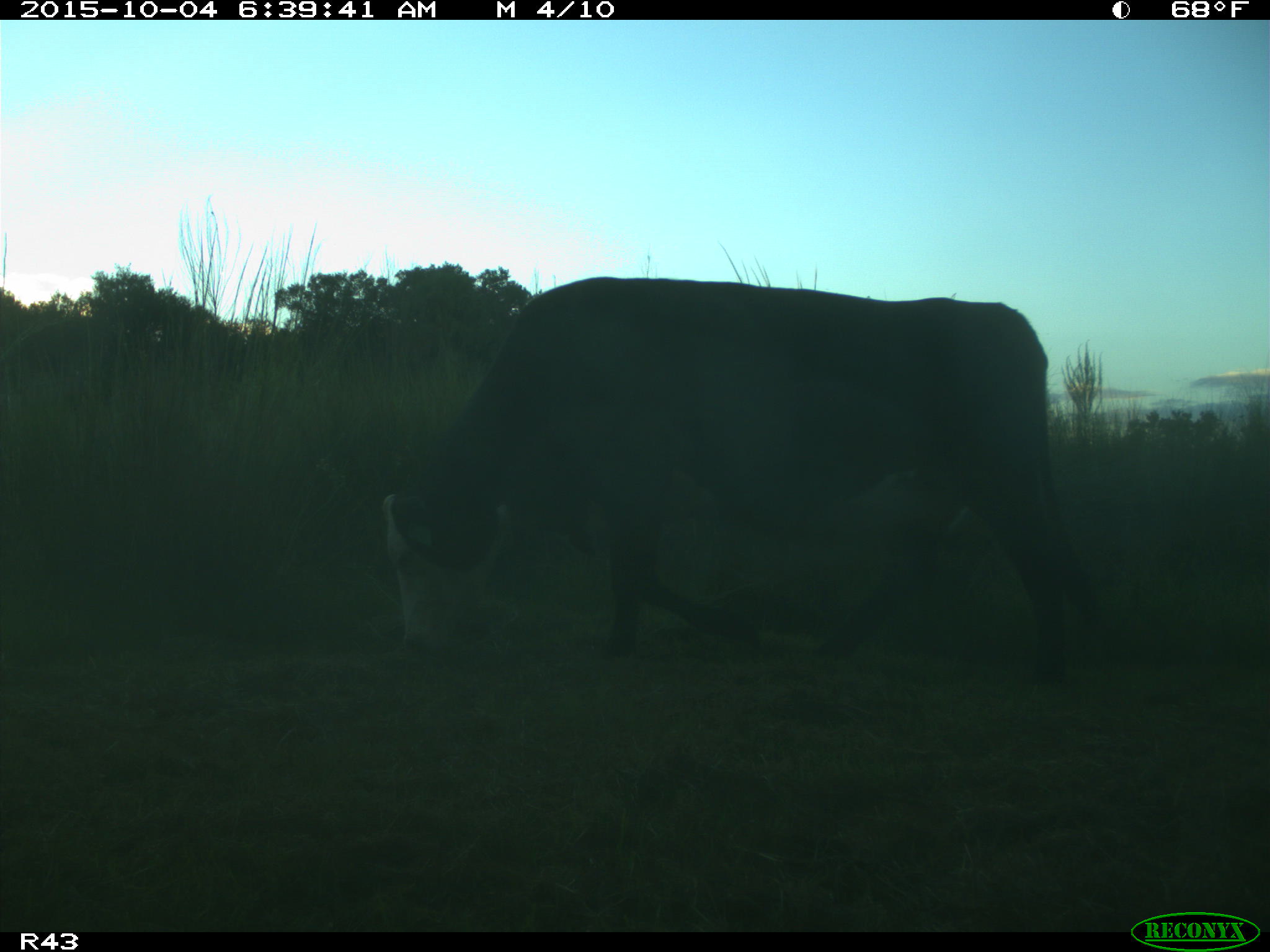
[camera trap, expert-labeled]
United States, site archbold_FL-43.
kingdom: Animalia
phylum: Chordata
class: Mammalia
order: Artiodactyla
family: Bovidae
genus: Bos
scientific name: Bos taurus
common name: domestic cow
Bos taurus (domestic cow).